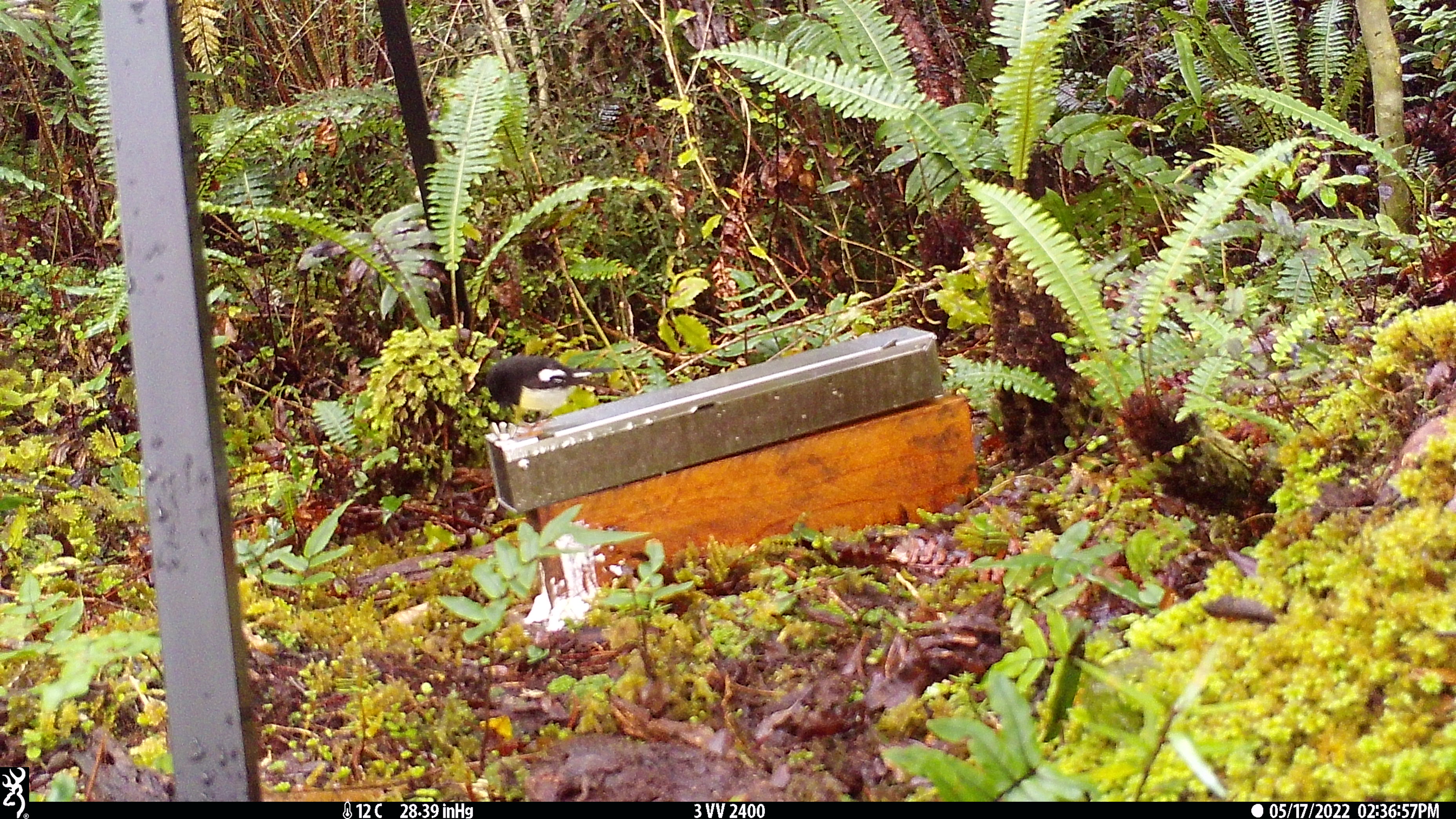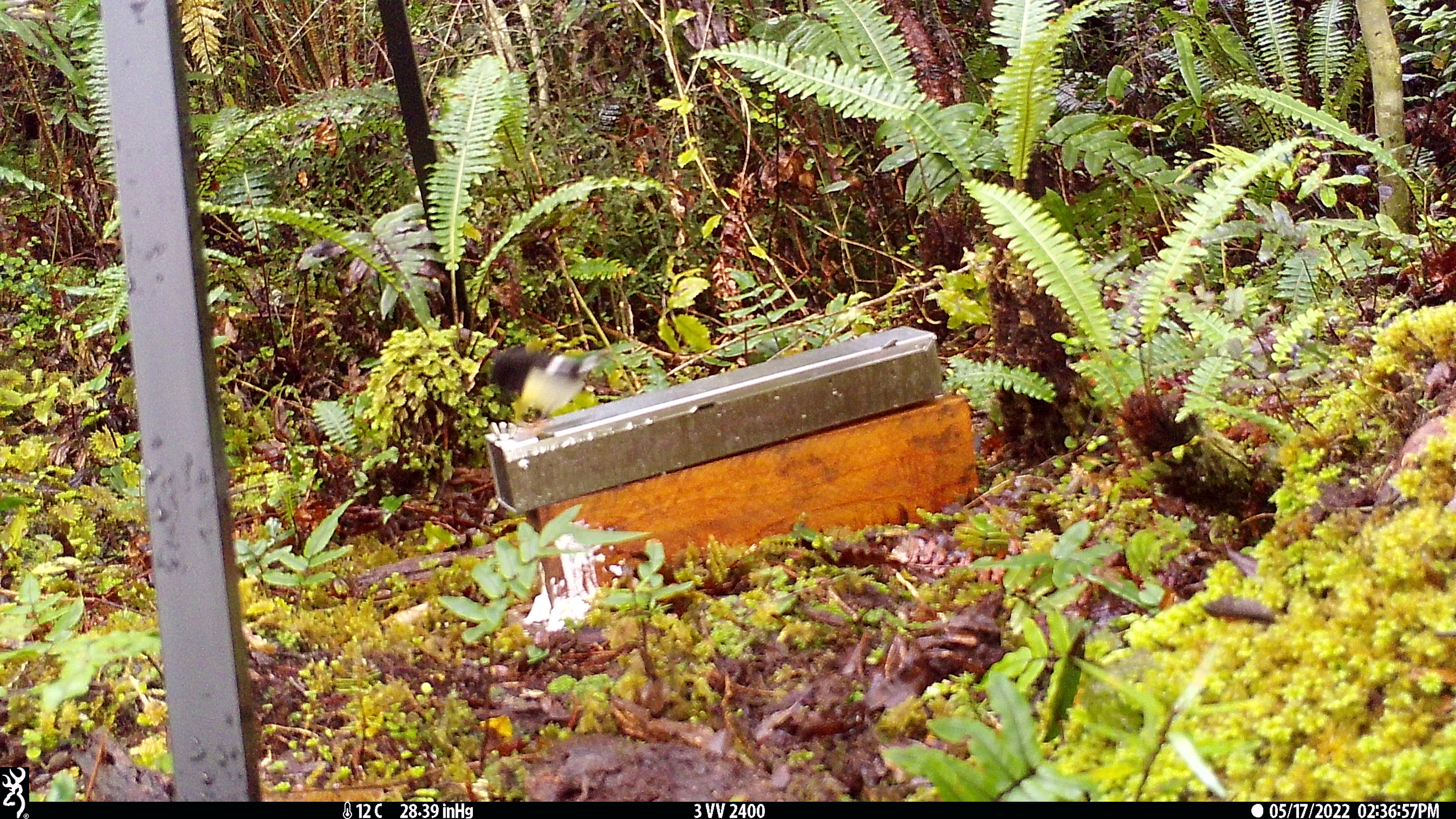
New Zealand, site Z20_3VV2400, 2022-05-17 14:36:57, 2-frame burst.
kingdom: Animalia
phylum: Chordata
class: Aves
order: Passeriformes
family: Petroicidae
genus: Petroica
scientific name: Petroica macrocephala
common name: tomtit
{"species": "tomtit (Petroica macrocephala)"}